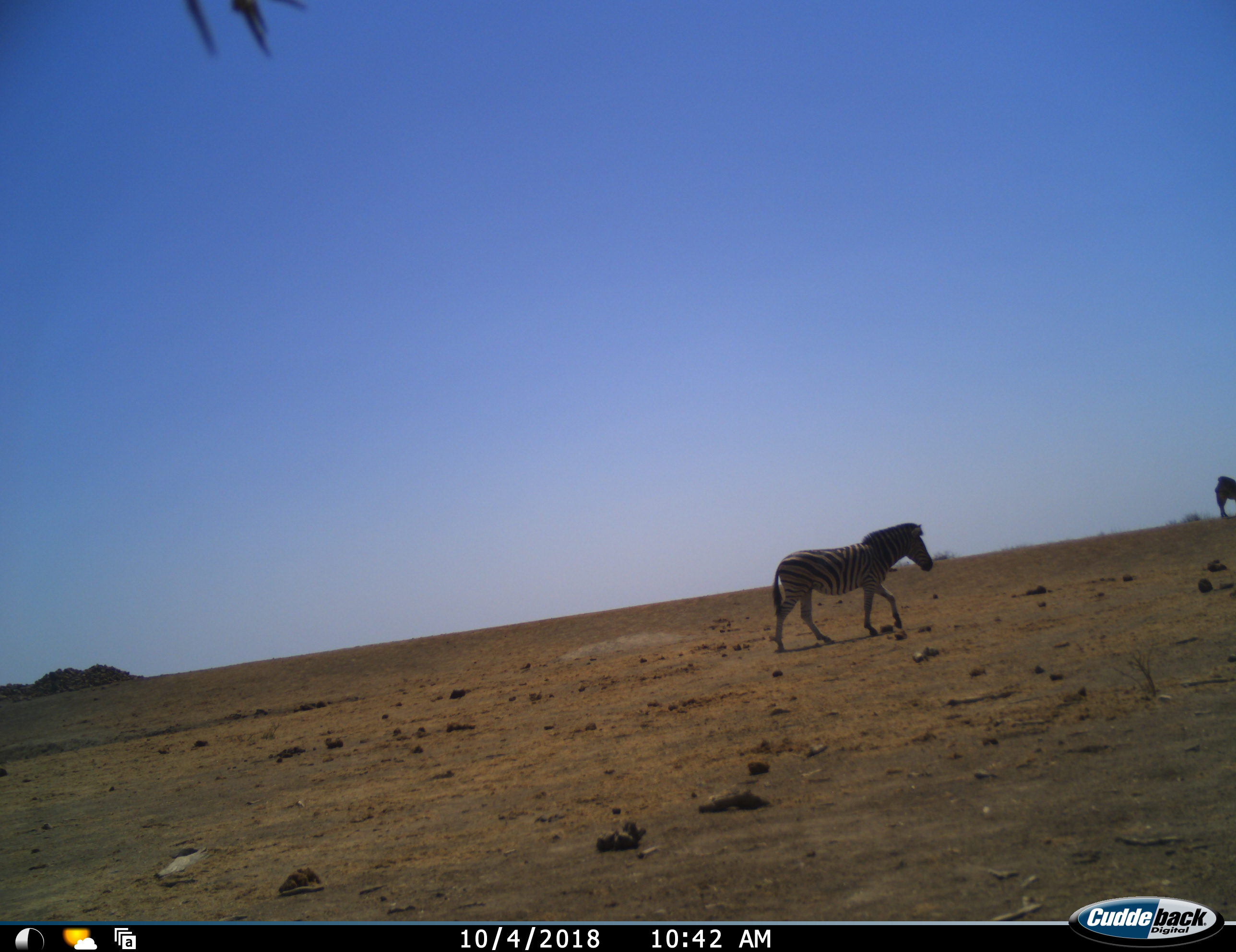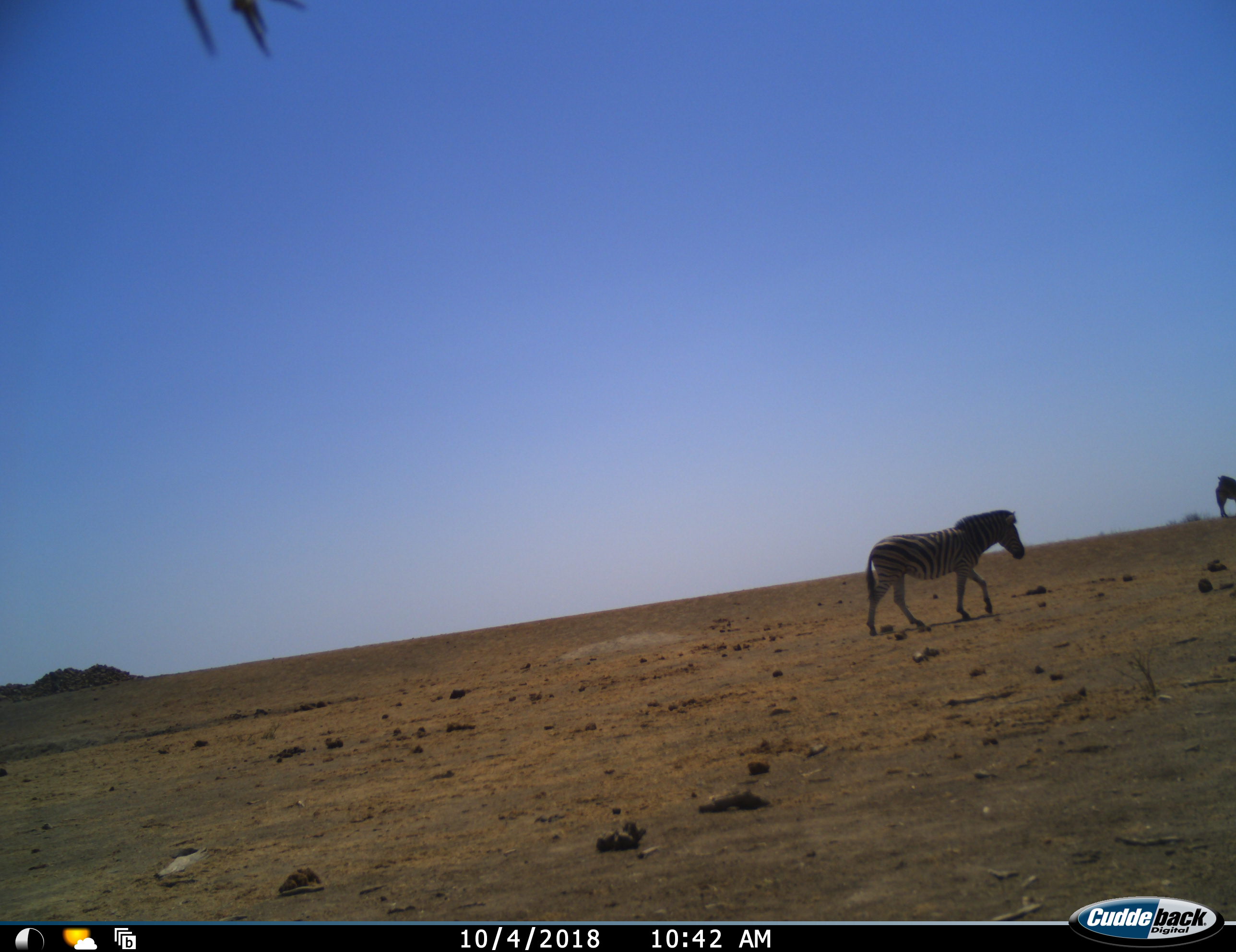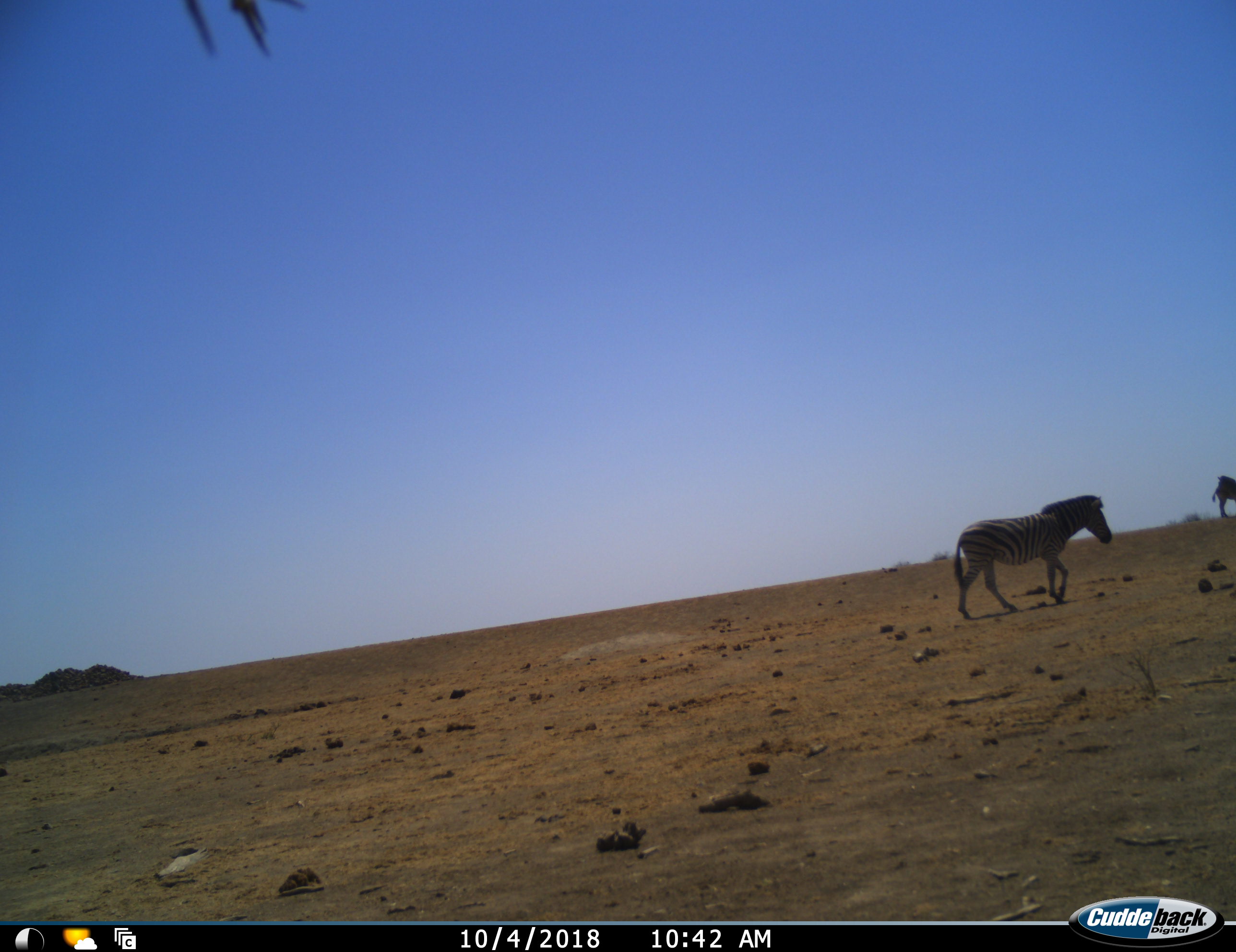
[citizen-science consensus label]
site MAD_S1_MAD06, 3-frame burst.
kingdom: Animalia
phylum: Chordata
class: Mammalia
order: Perissodactyla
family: Equidae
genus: Equus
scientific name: Equus quagga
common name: plains zebra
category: zebraplains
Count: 1.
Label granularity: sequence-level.